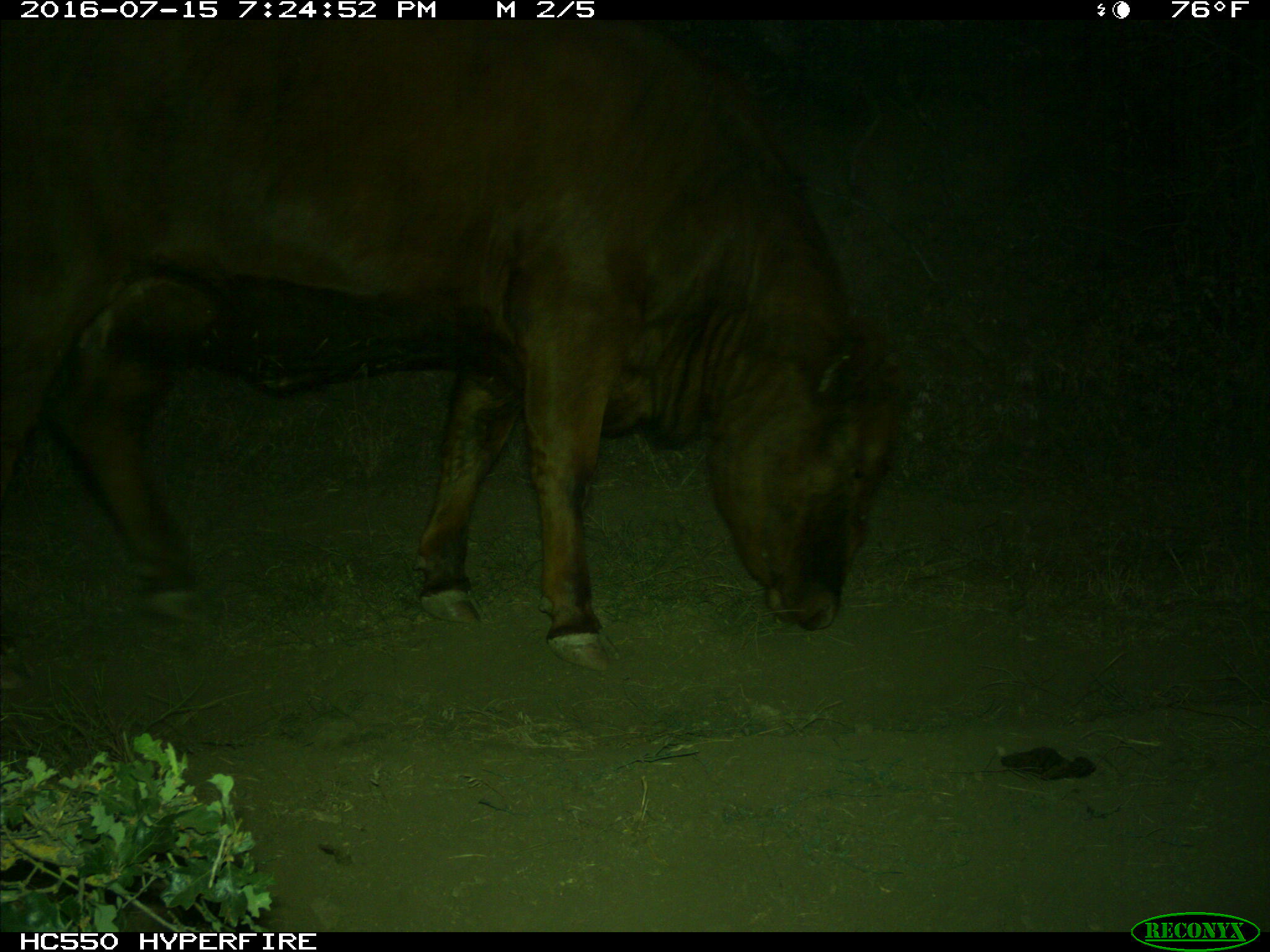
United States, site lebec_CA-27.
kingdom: Animalia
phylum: Chordata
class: Mammalia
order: Artiodactyla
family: Bovidae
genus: Bos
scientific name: Bos taurus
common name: domestic cow